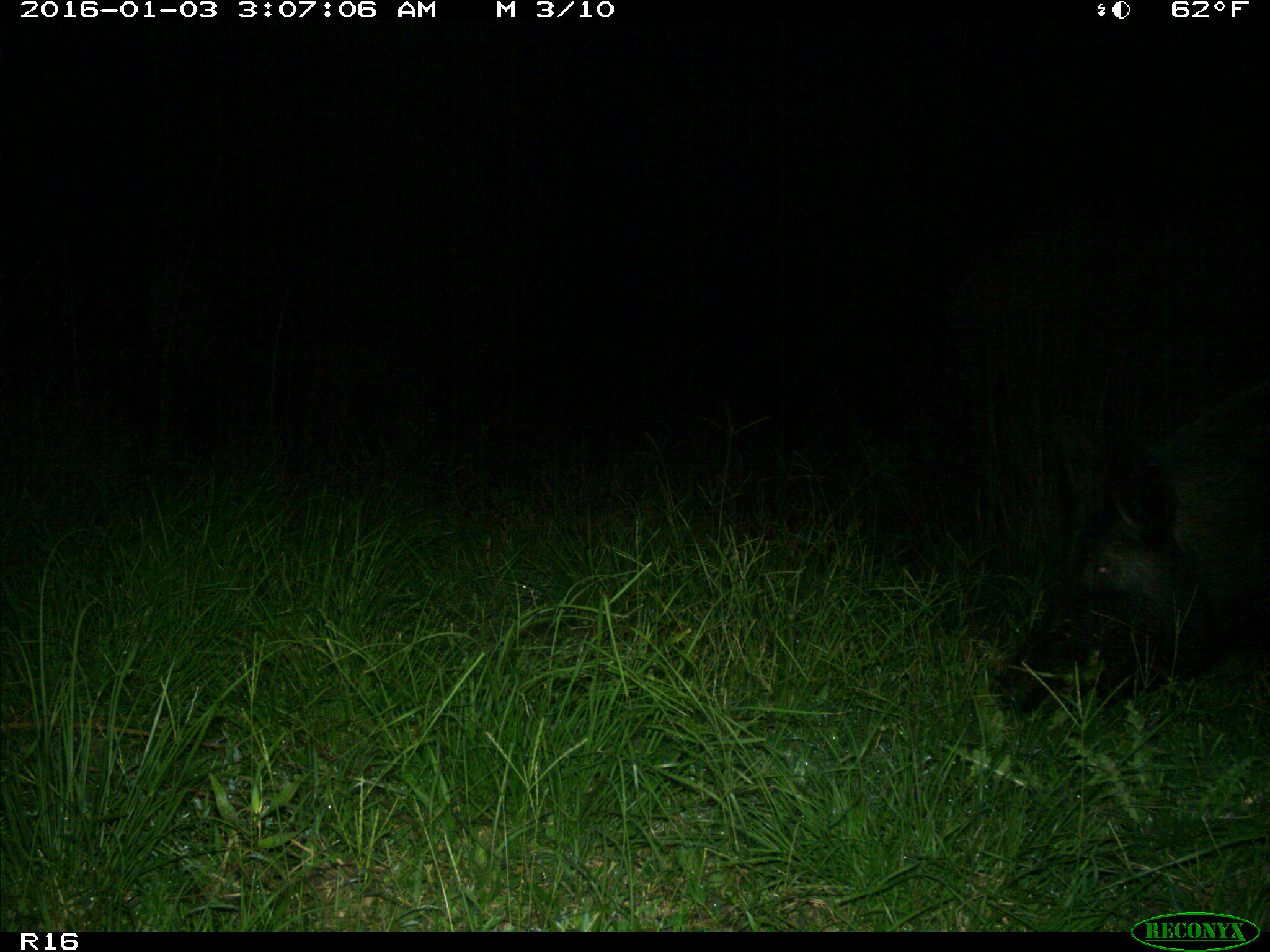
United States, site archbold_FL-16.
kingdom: Animalia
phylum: Chordata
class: Mammalia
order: Artiodactyla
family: Suidae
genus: Sus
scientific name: Sus scrofa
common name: wild boar